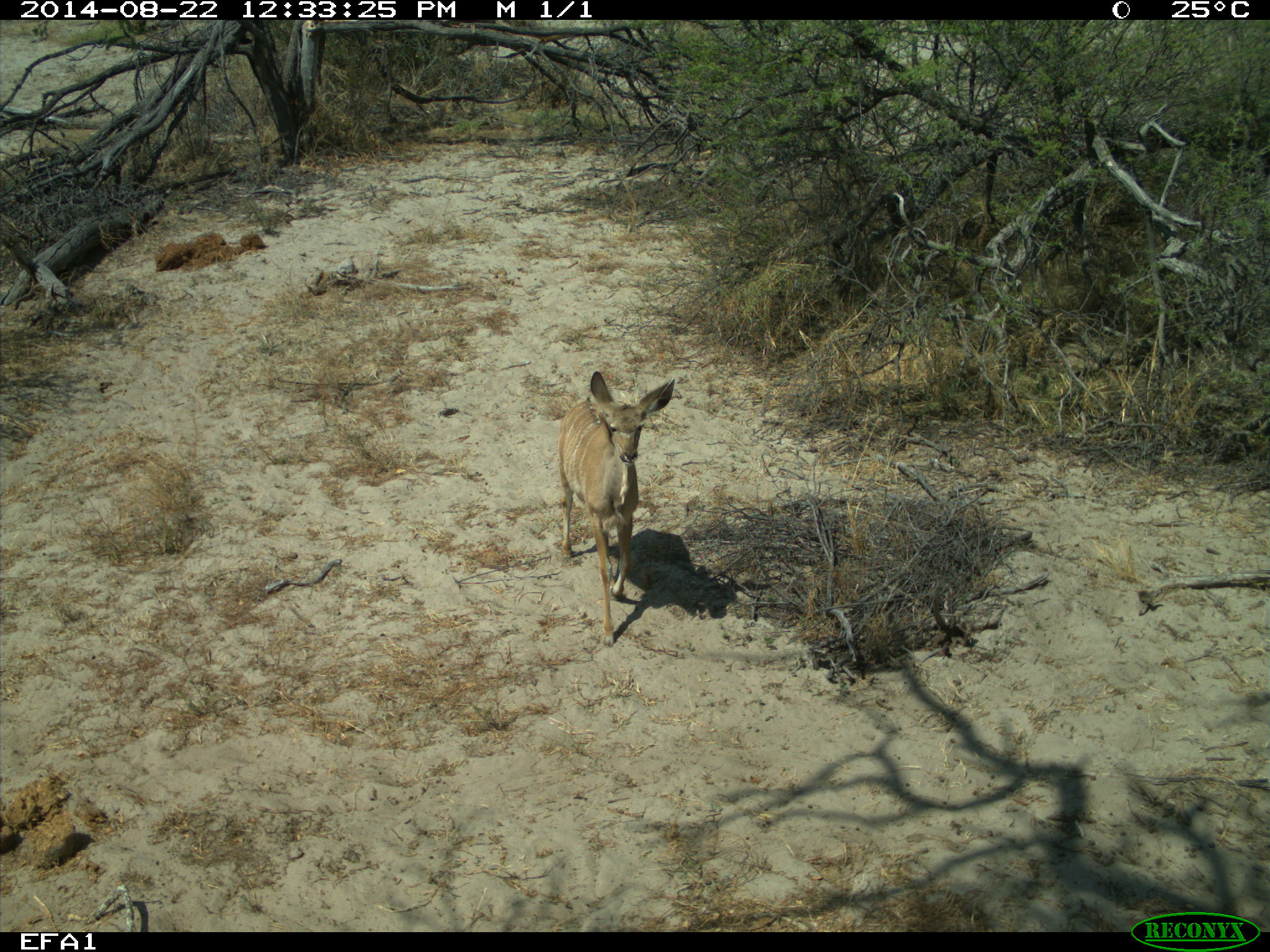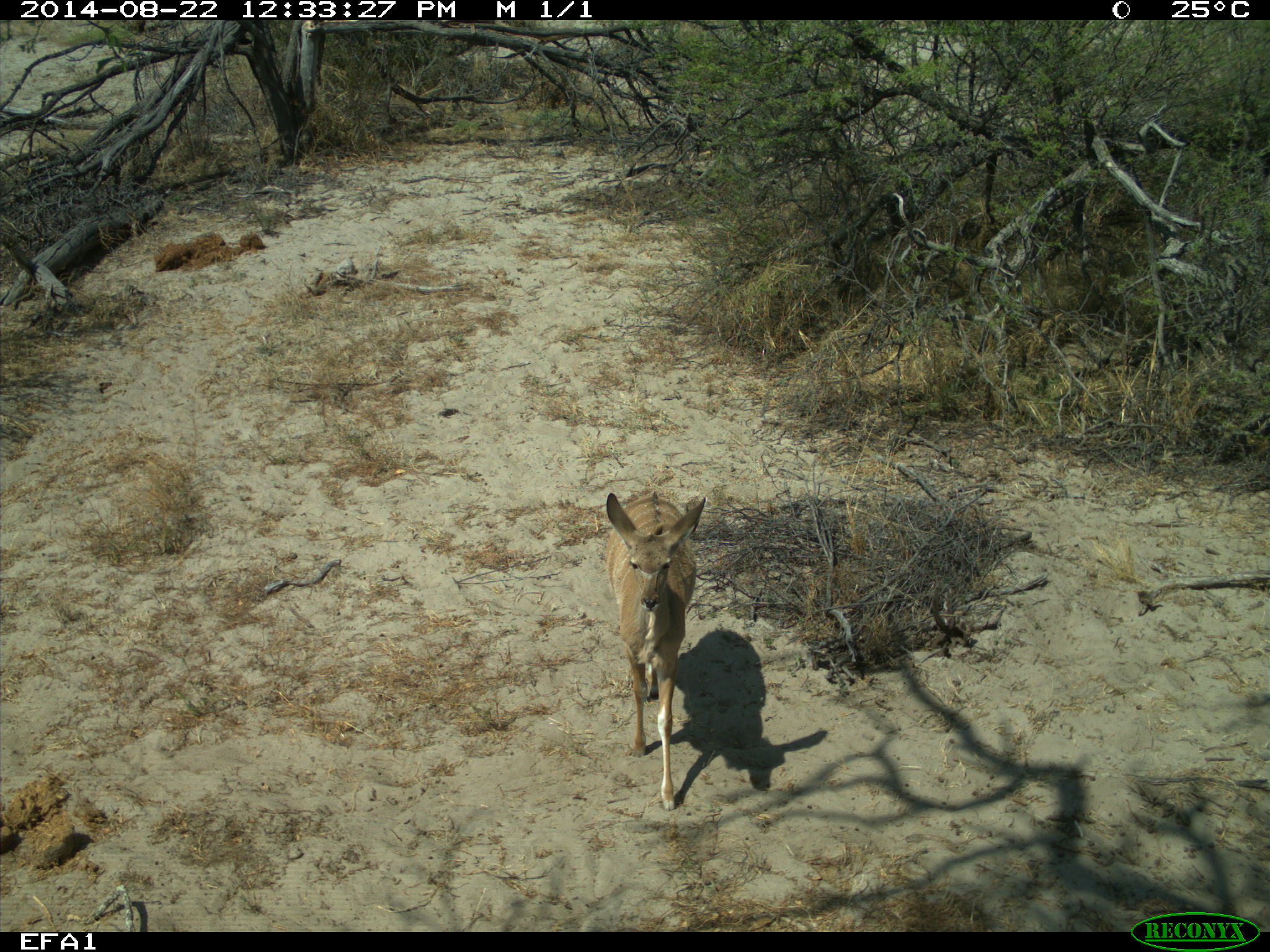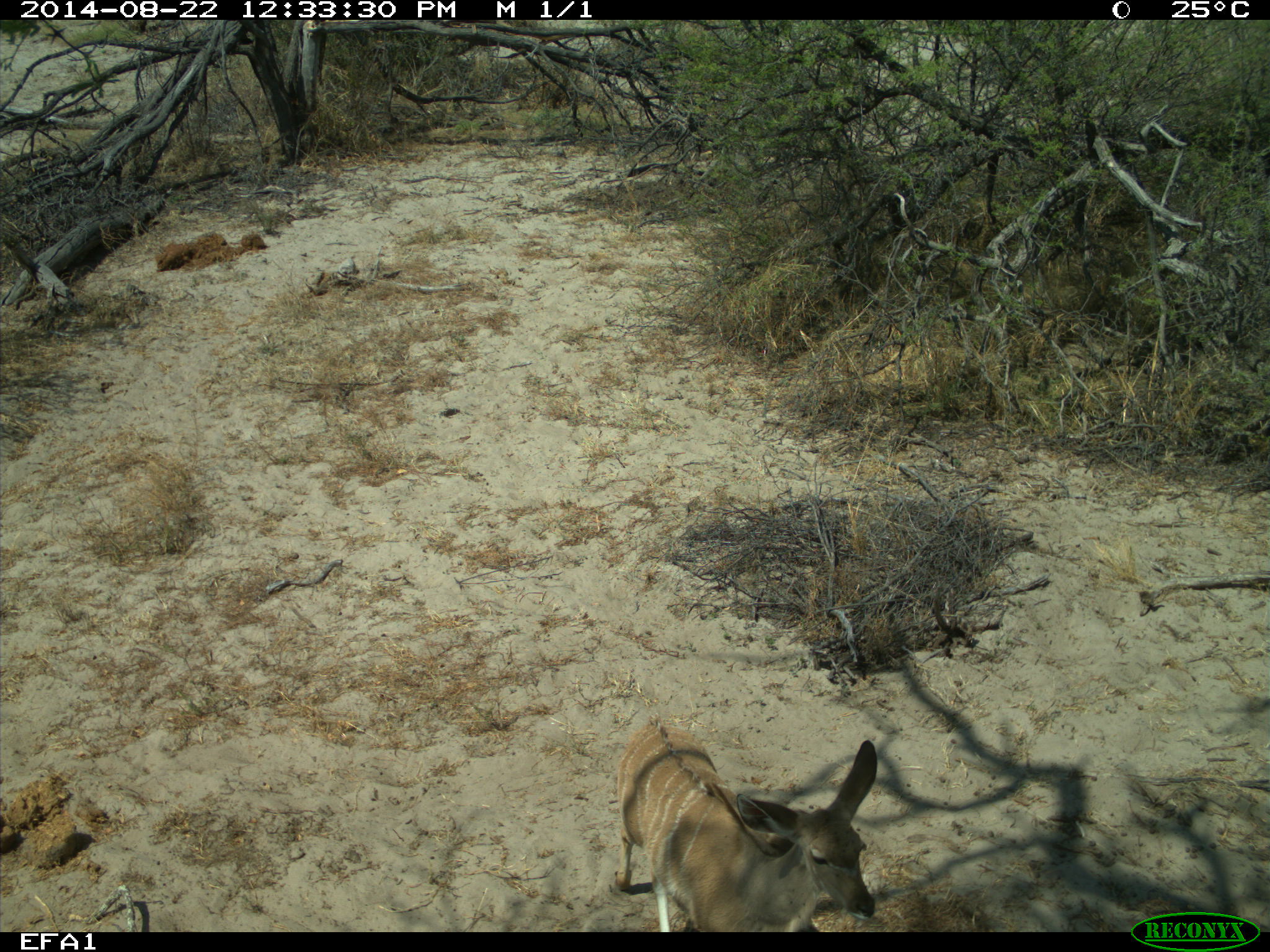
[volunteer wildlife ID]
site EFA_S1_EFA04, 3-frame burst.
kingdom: Animalia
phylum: Chordata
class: Mammalia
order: Artiodactyla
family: Bovidae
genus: Raphicerus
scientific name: Raphicerus campestris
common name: steenbok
Steenbok (Raphicerus campestris), count 1. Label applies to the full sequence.